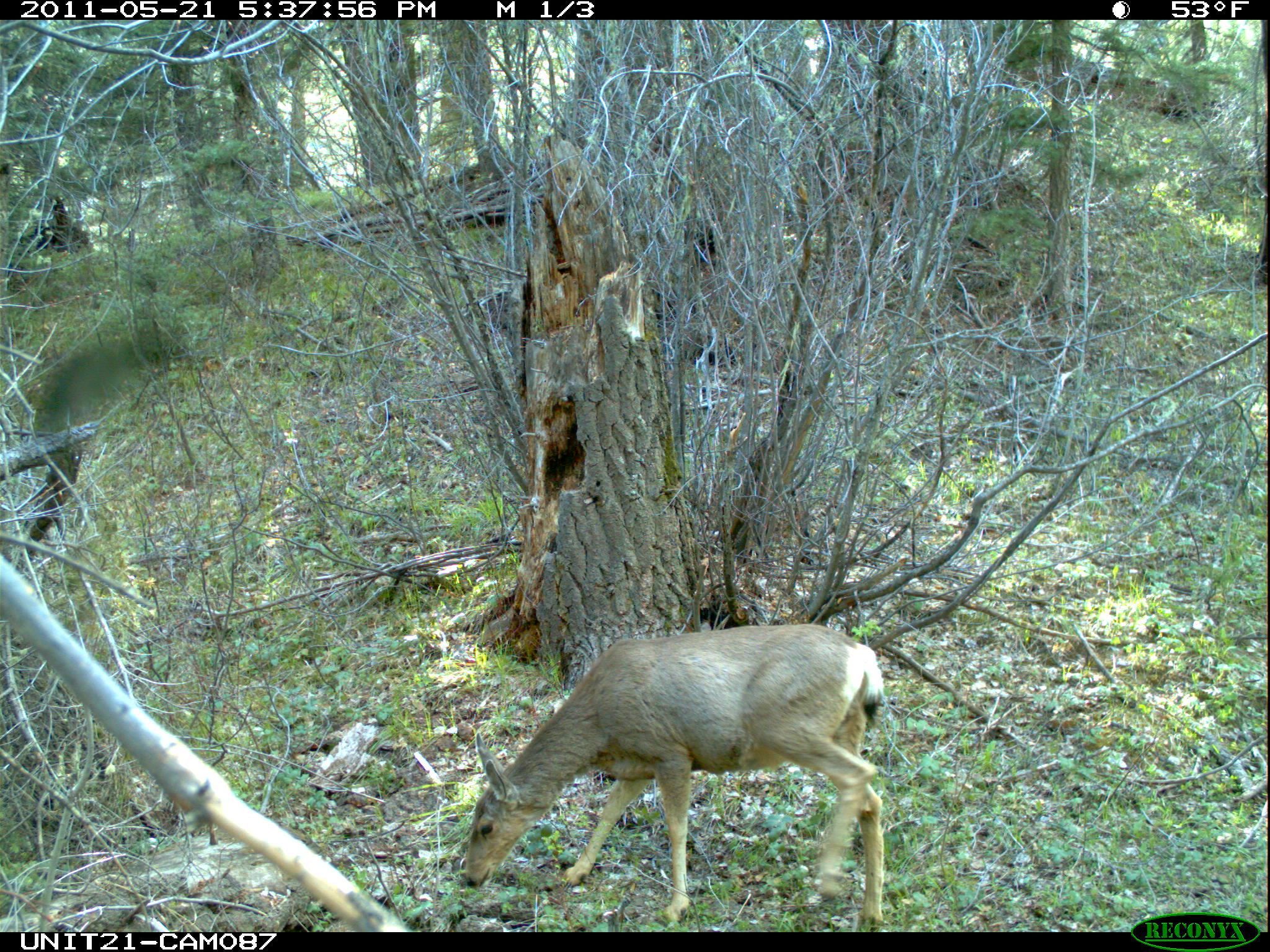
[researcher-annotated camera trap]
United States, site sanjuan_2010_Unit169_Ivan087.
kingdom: Animalia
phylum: Chordata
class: Mammalia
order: Artiodactyla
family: Cervidae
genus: Odocoileus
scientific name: Odocoileus hemionus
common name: mule deer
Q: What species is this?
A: Odocoileus hemionus (mule deer).